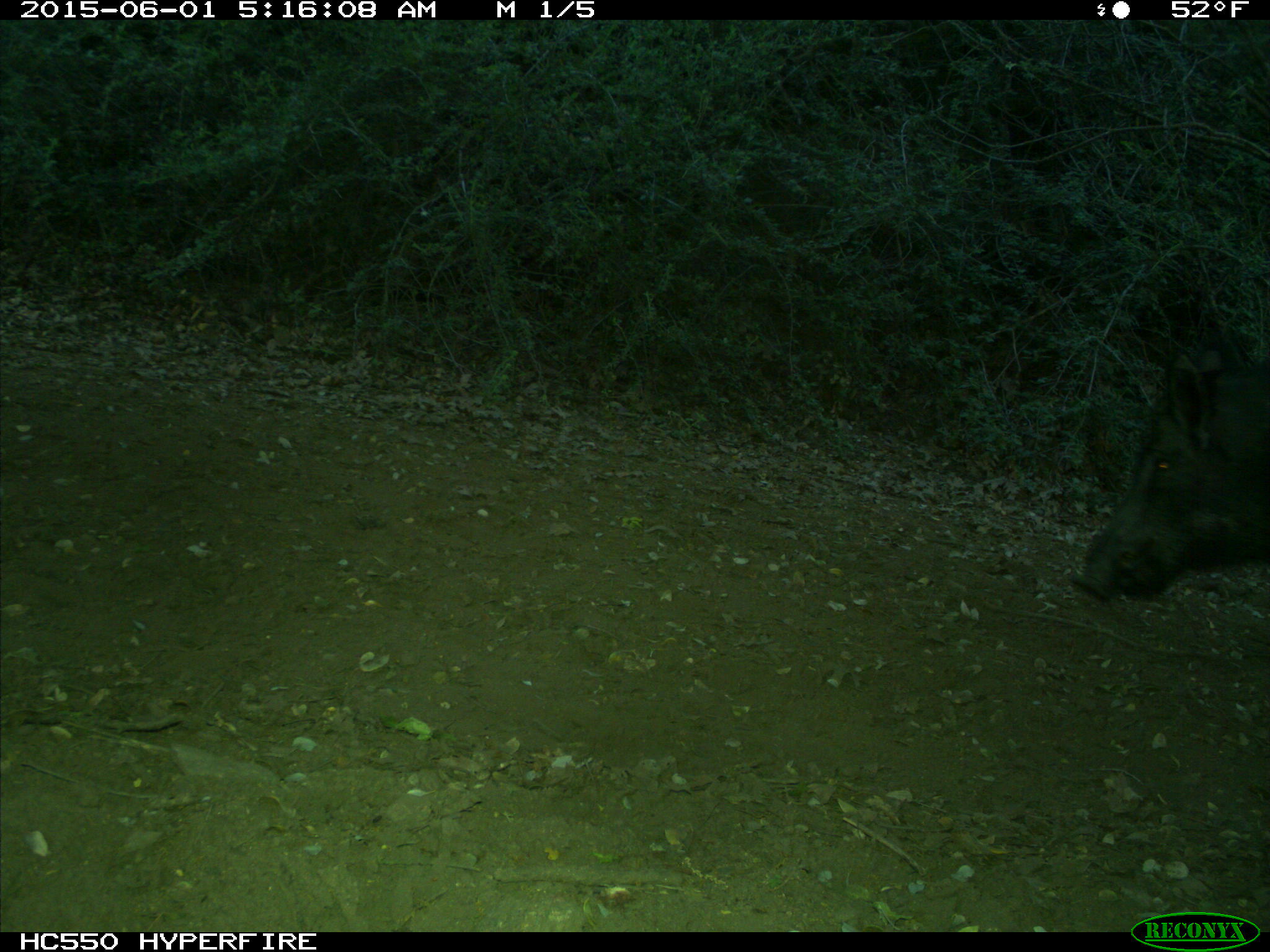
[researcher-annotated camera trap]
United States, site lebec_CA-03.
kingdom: Animalia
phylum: Chordata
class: Mammalia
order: Artiodactyla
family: Suidae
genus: Sus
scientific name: Sus scrofa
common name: wild boar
Sus scrofa (wild boar).